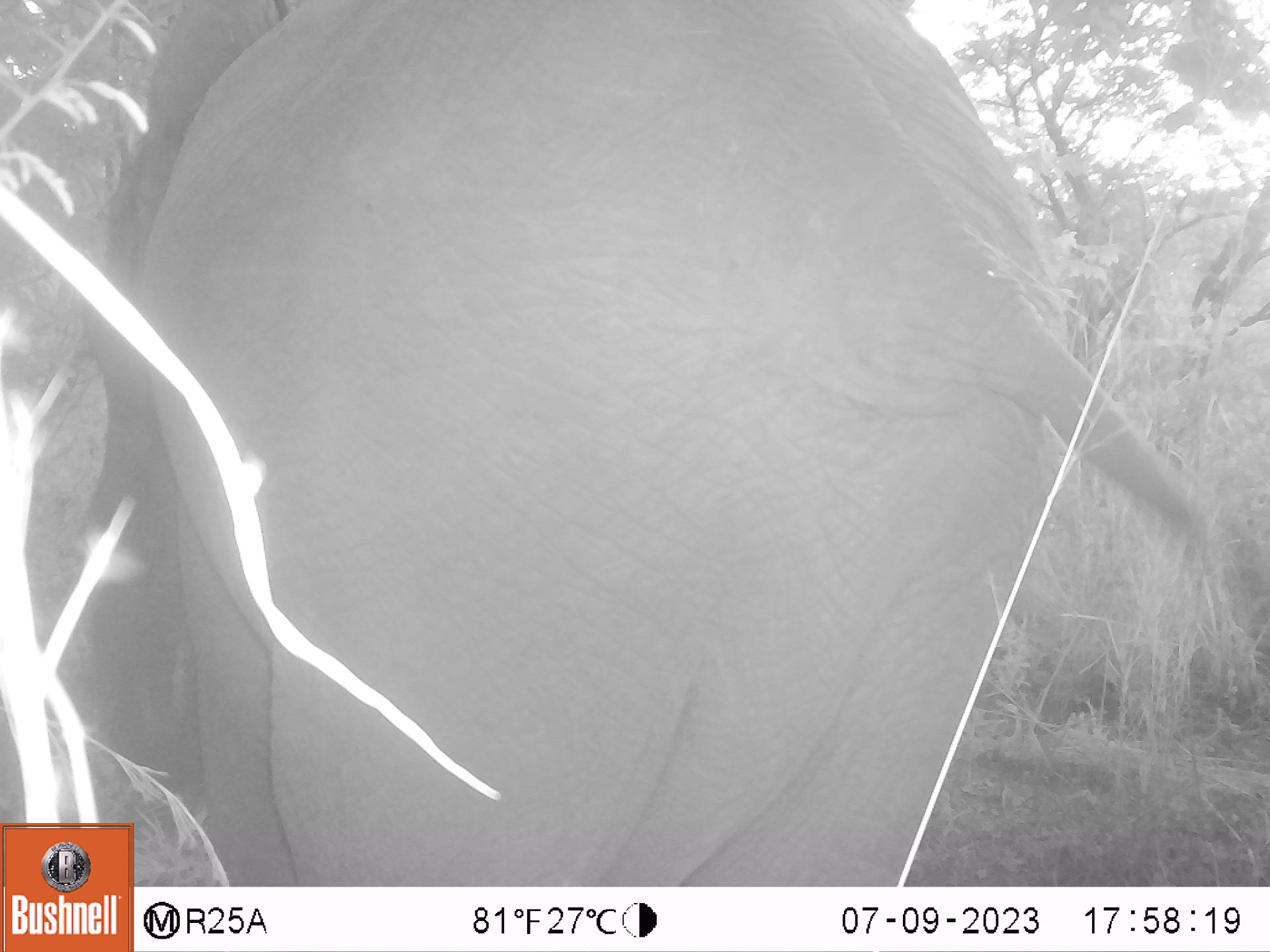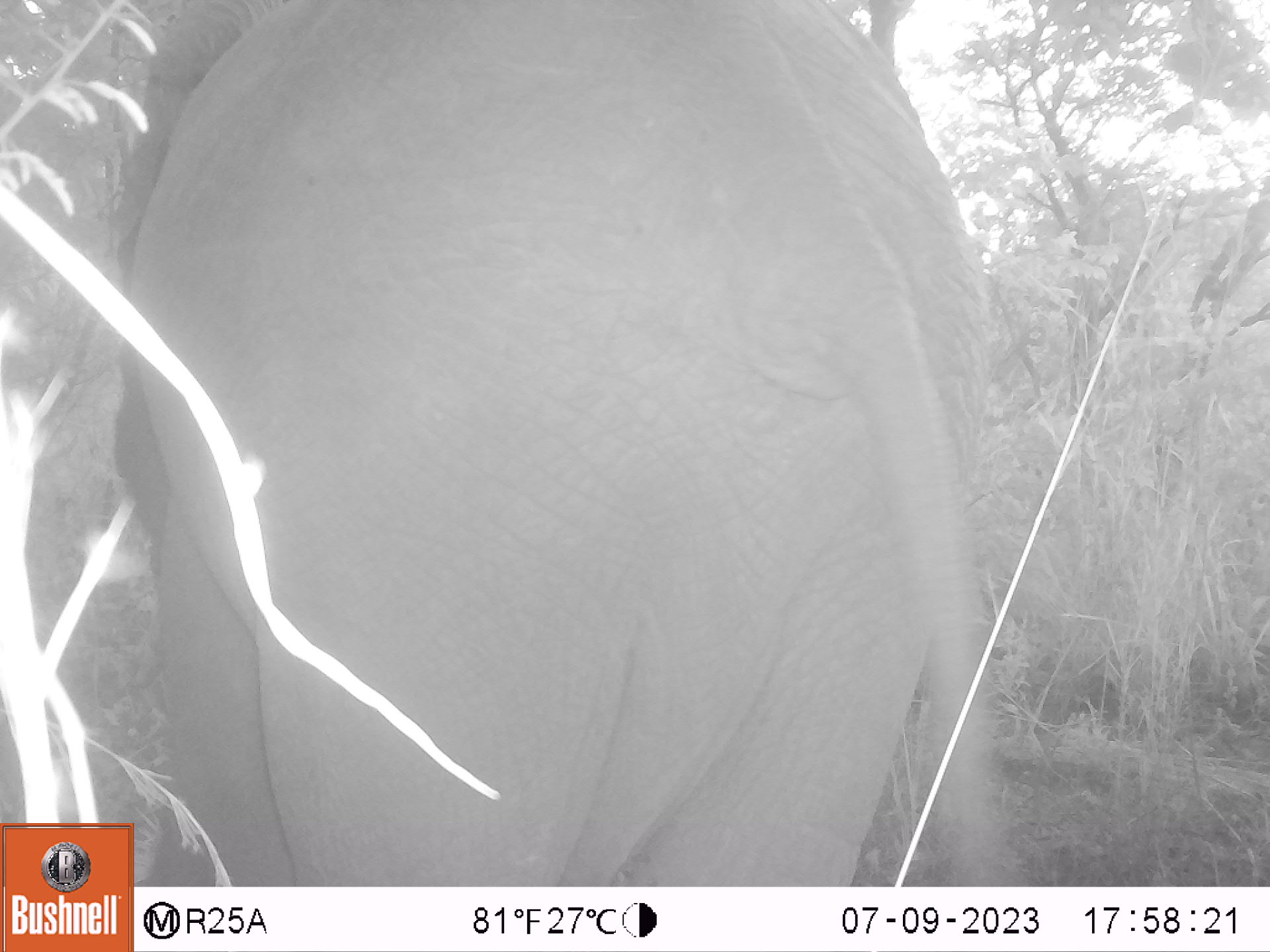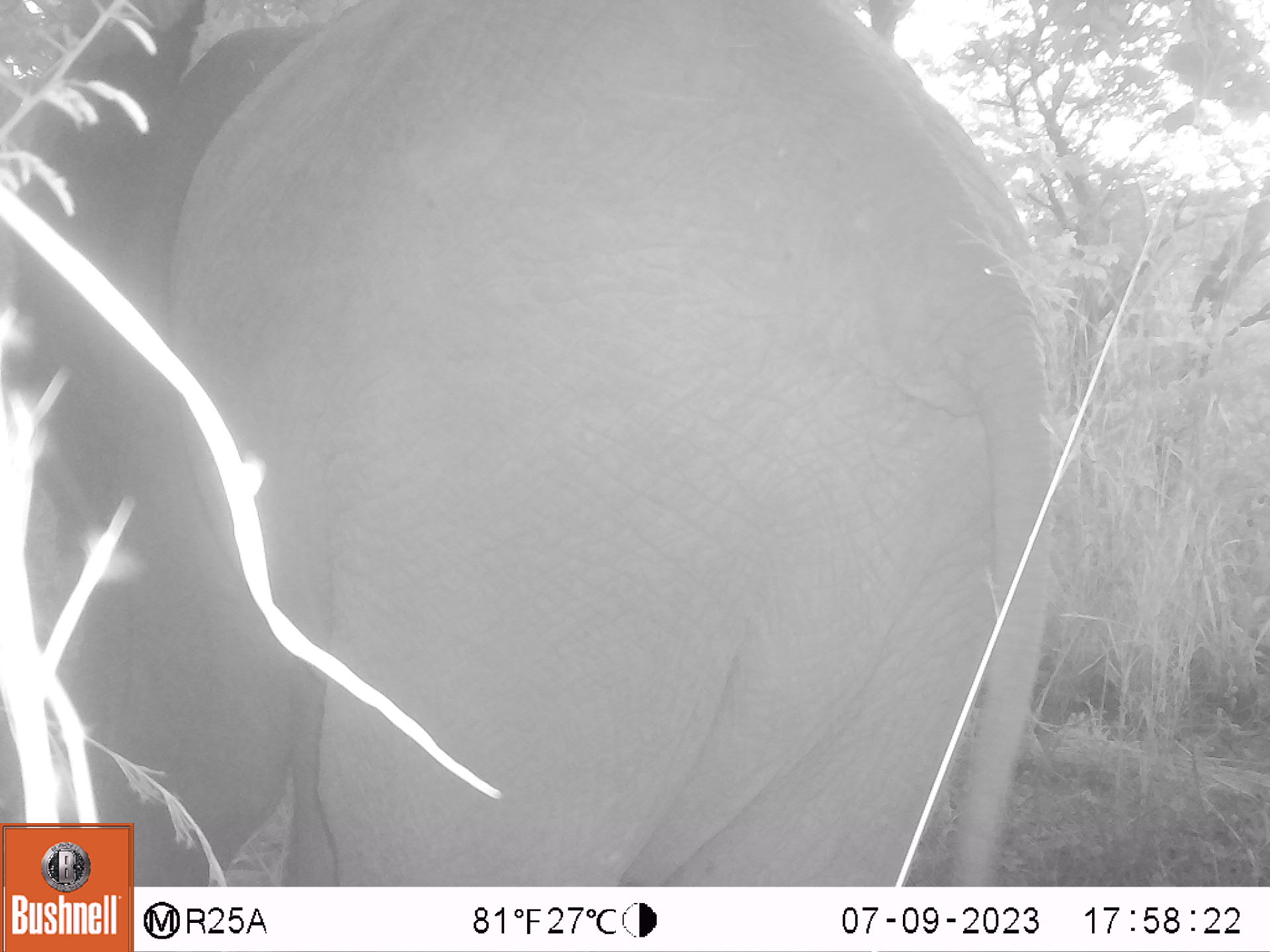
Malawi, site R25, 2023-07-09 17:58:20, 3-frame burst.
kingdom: Animalia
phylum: Chordata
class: Mammalia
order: Proboscidea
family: Elephantidae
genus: Loxodonta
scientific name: Loxodonta africana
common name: african savanna elephant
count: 1